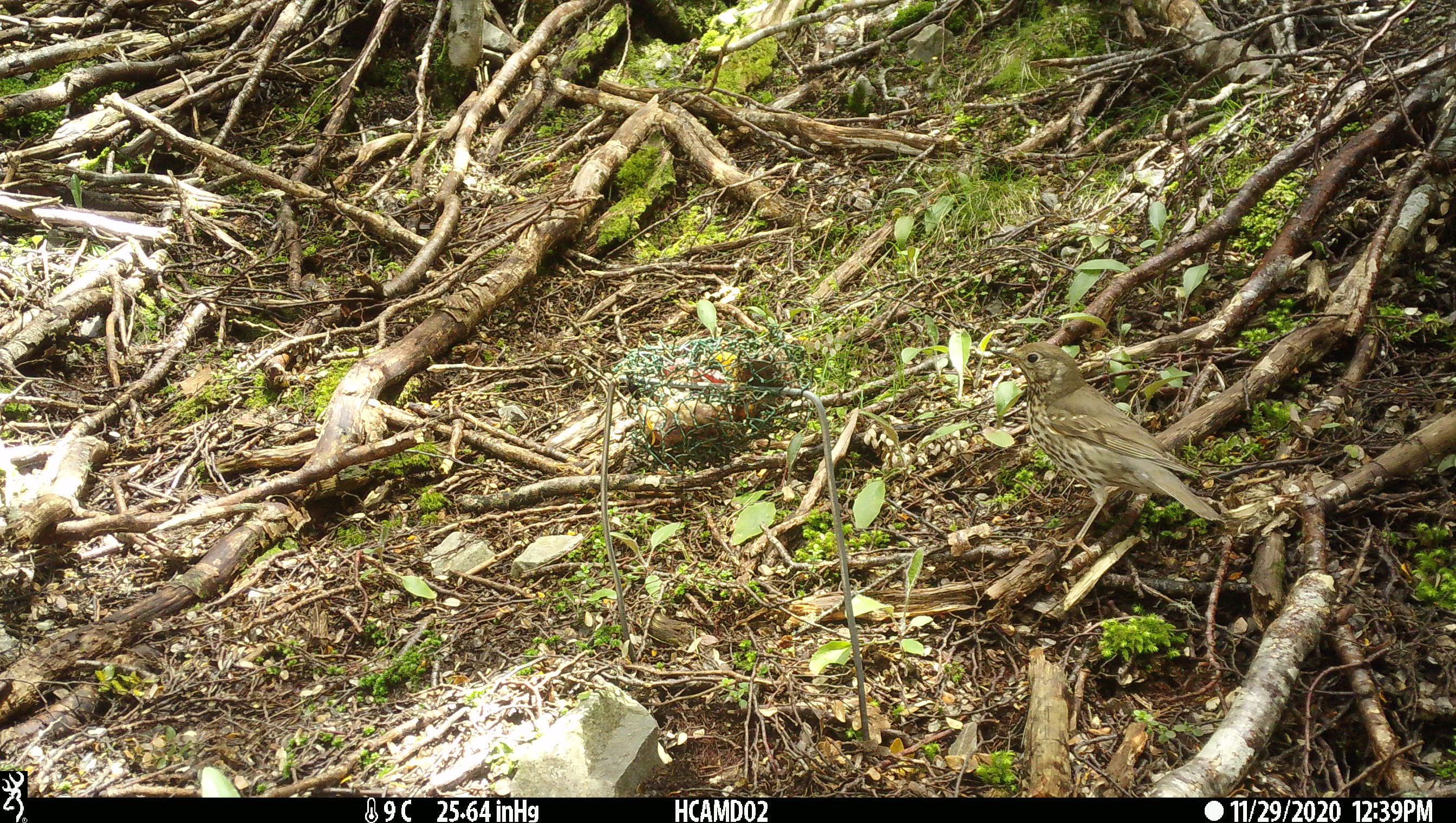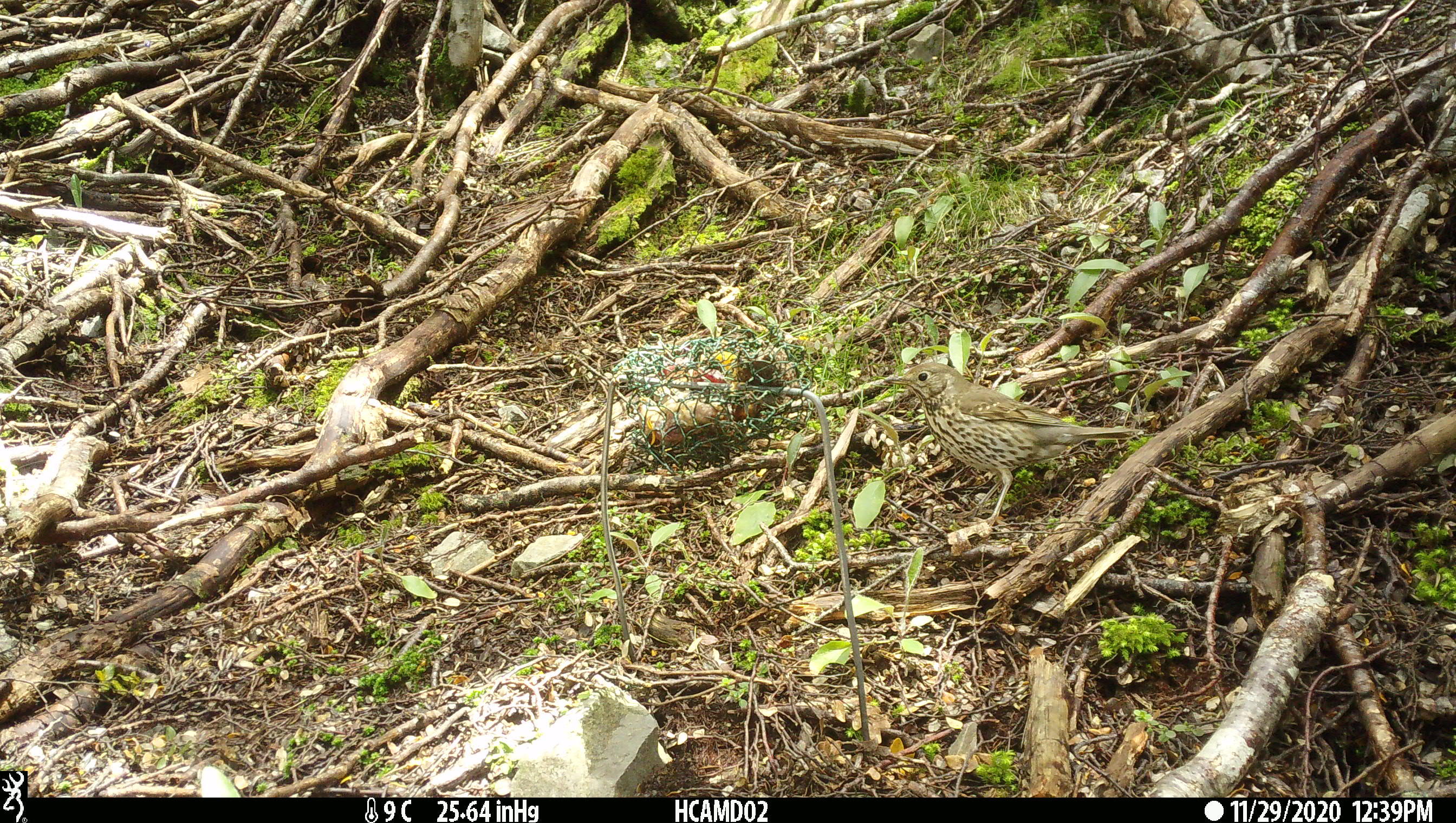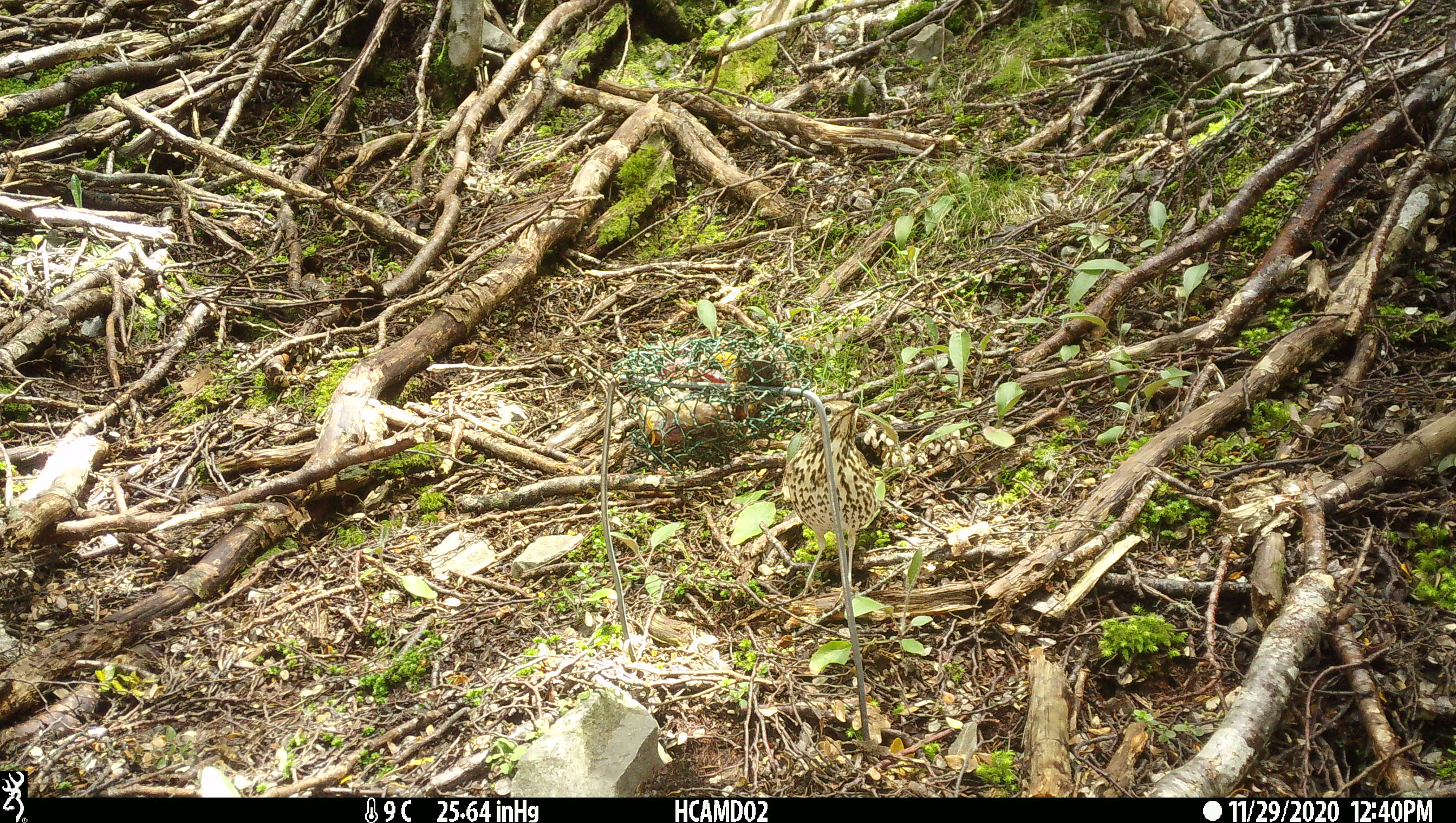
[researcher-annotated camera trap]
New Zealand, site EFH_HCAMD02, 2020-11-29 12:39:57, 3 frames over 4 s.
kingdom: Animalia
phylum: Chordata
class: Aves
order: Passeriformes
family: Turdidae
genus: Turdus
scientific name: Turdus philomelos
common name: song thrush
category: thrush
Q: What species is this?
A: Thrush (song thrush) (Turdus philomelos).